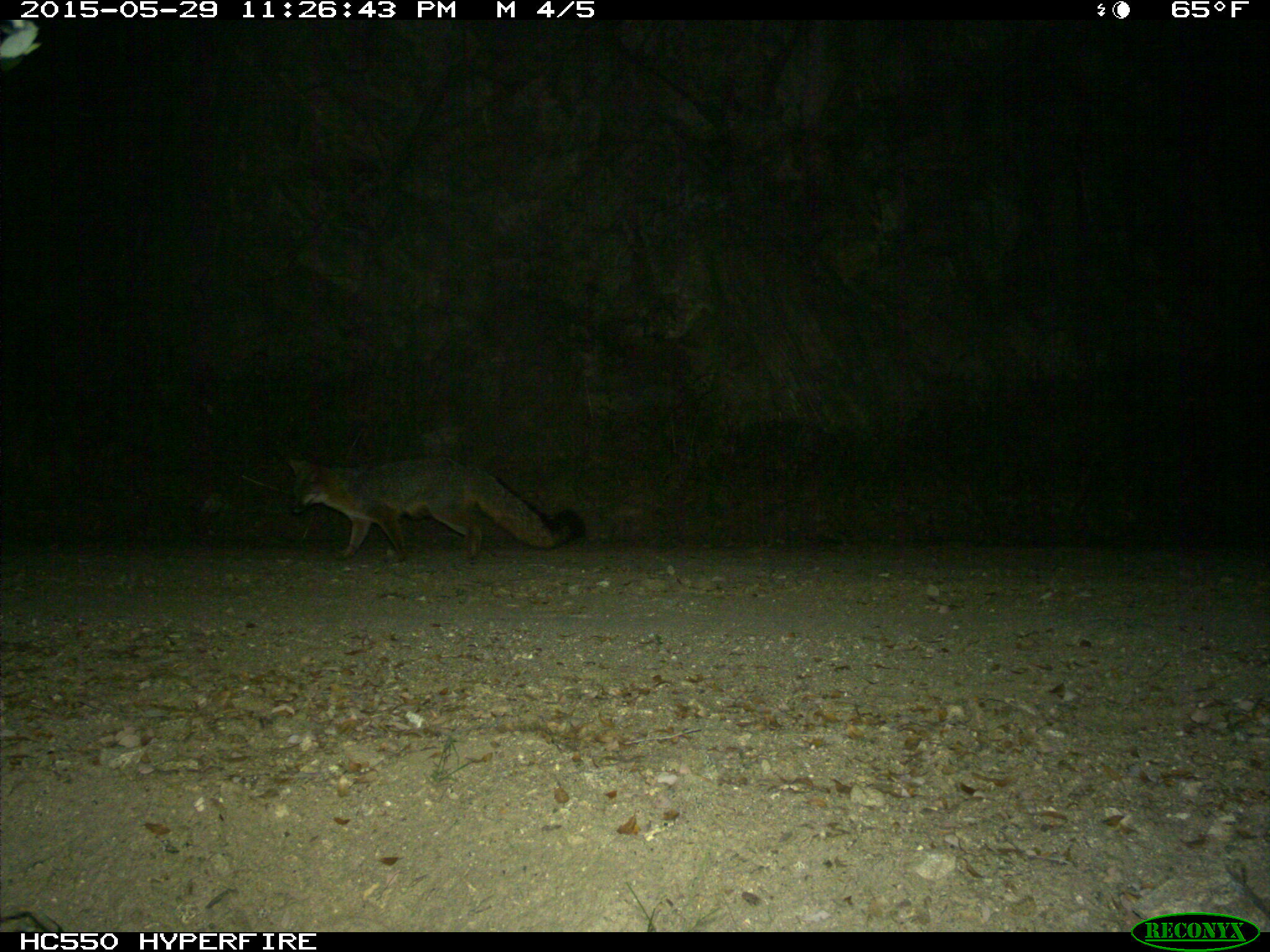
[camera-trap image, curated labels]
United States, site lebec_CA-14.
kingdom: Animalia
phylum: Chordata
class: Mammalia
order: Carnivora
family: Canidae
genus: Urocyon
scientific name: Urocyon cinereoargenteus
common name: gray fox